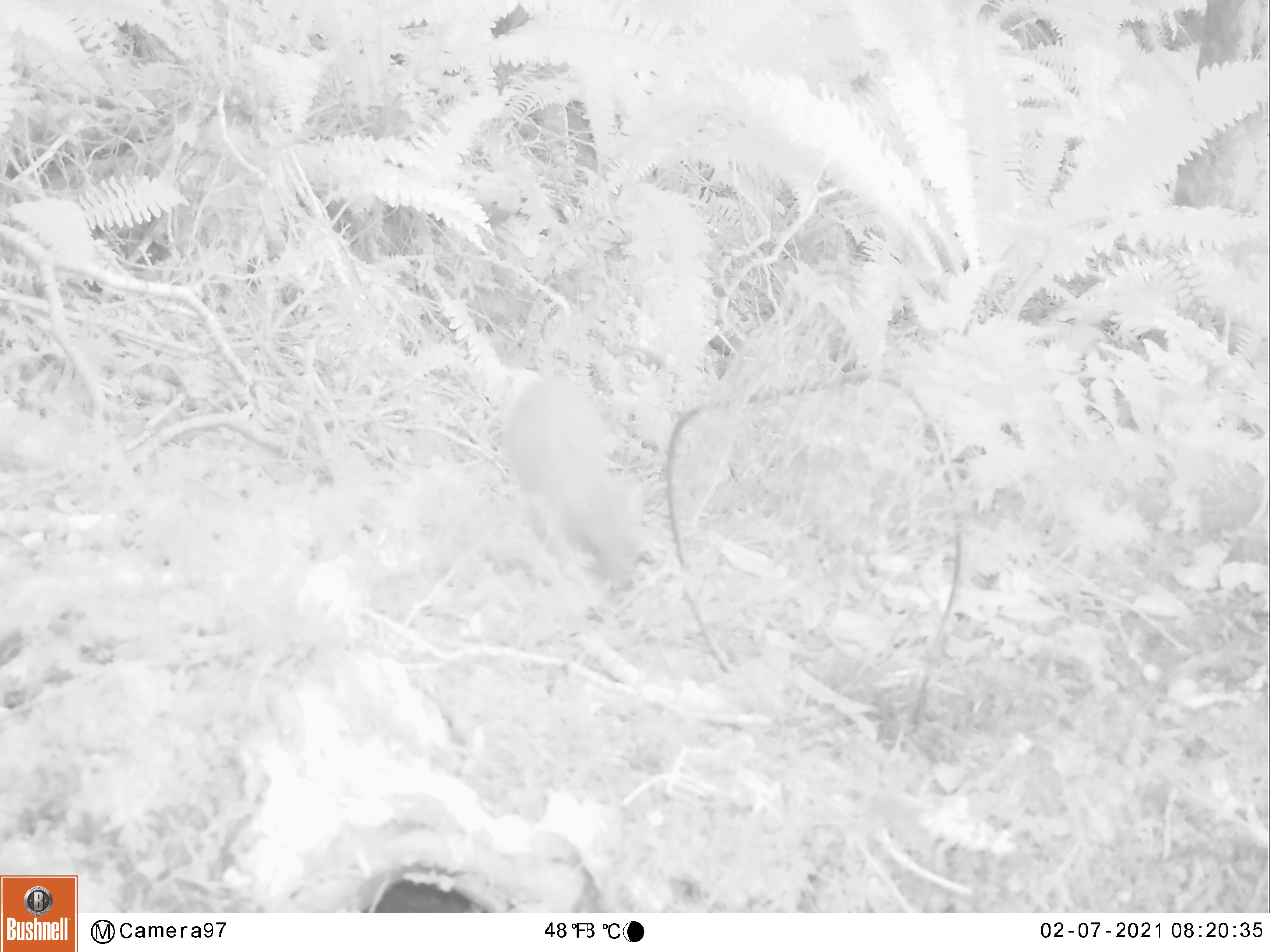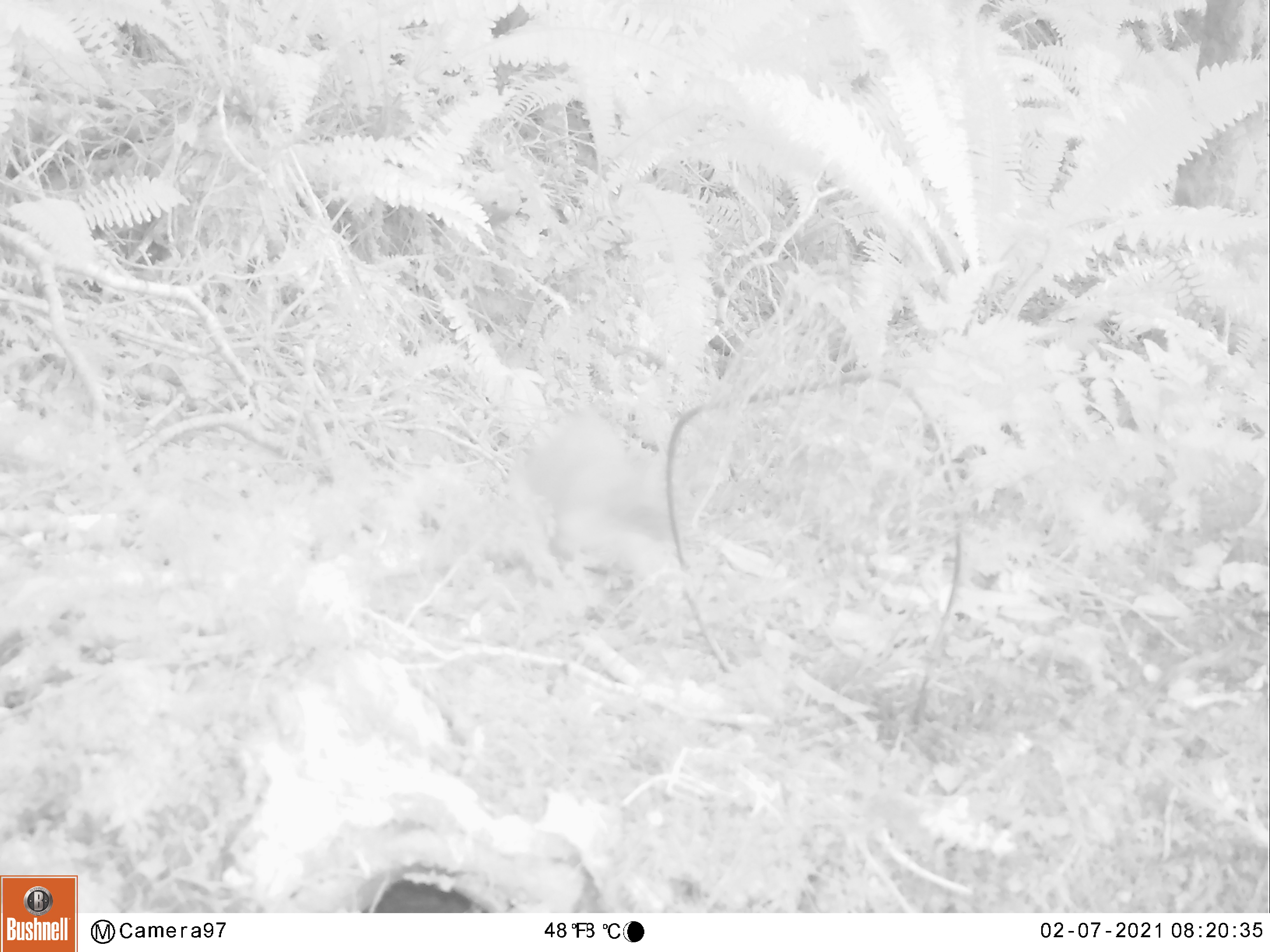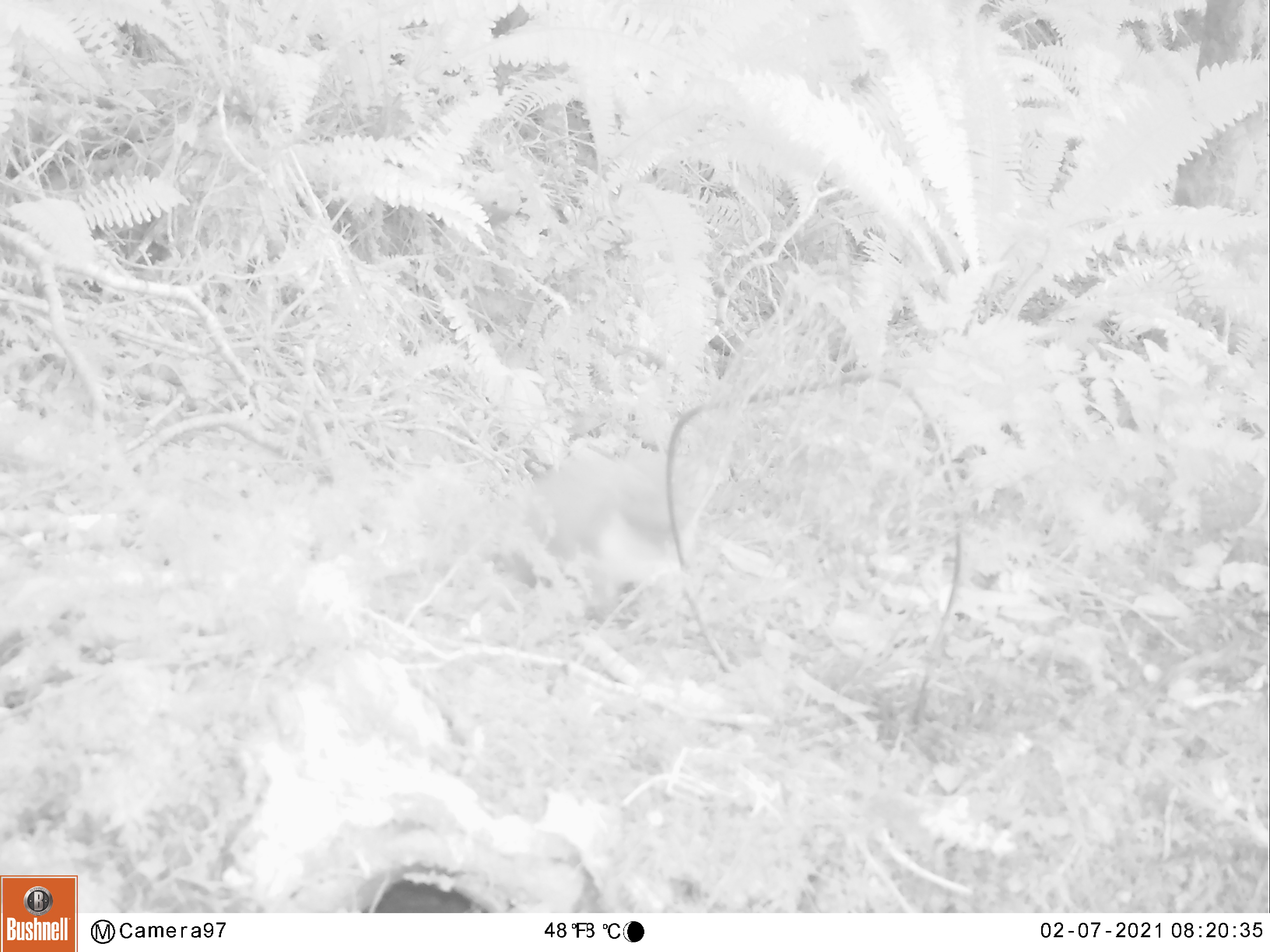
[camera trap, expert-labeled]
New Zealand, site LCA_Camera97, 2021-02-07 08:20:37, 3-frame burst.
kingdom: Animalia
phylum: Chordata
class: Mammalia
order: Carnivora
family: Mustelidae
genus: Mustela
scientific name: Mustela erminea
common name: stoat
Stoat (Mustela erminea).